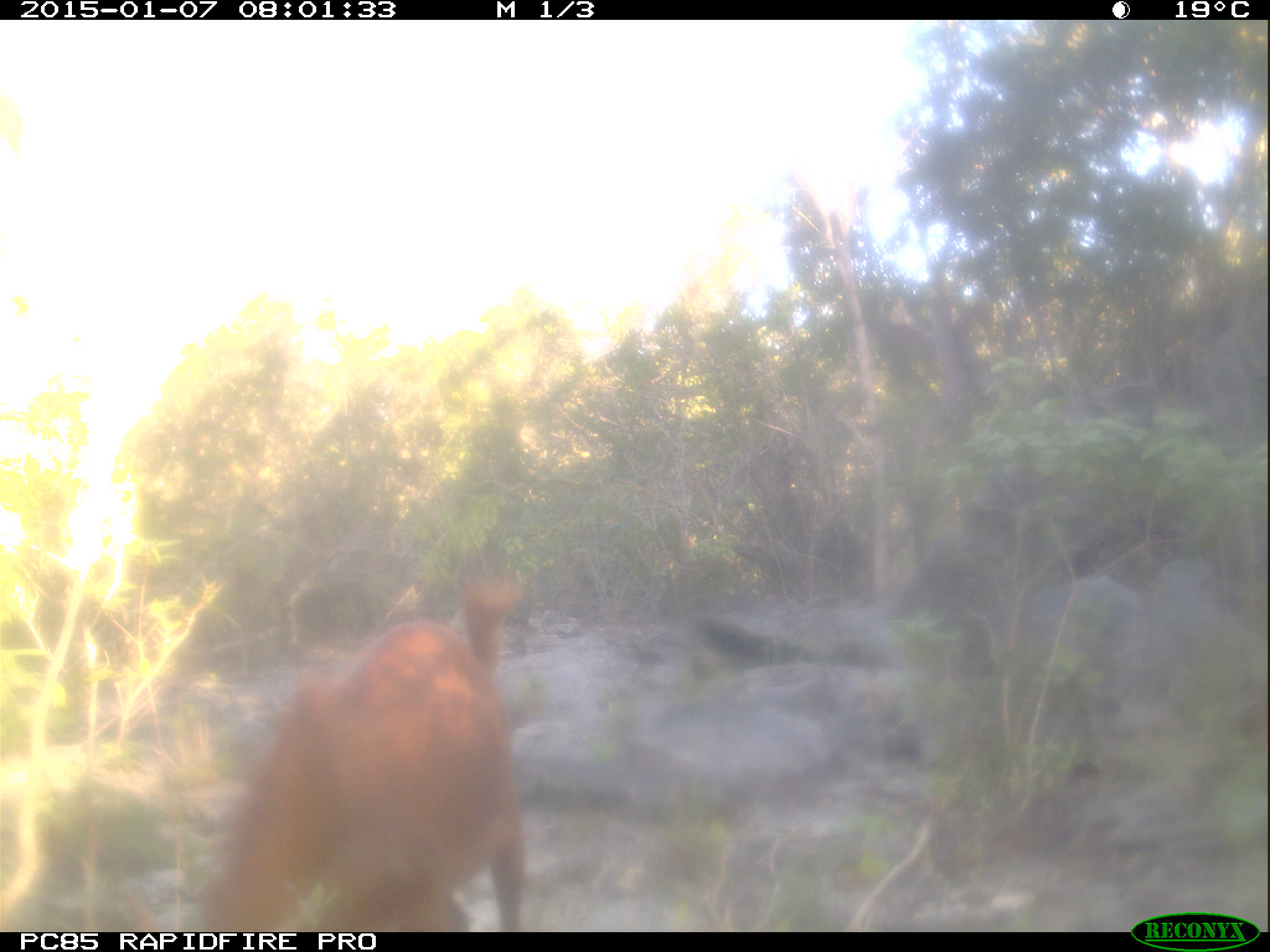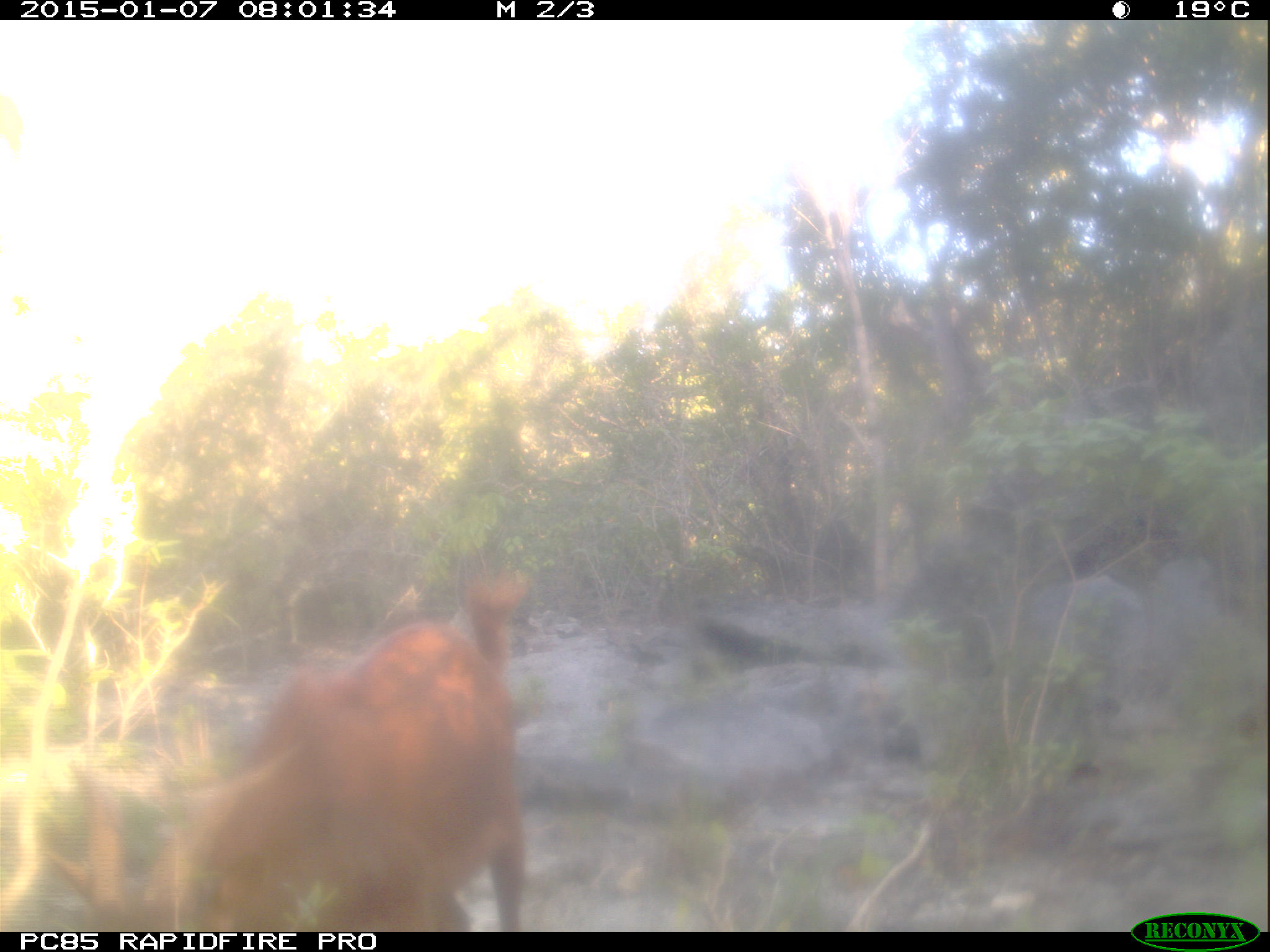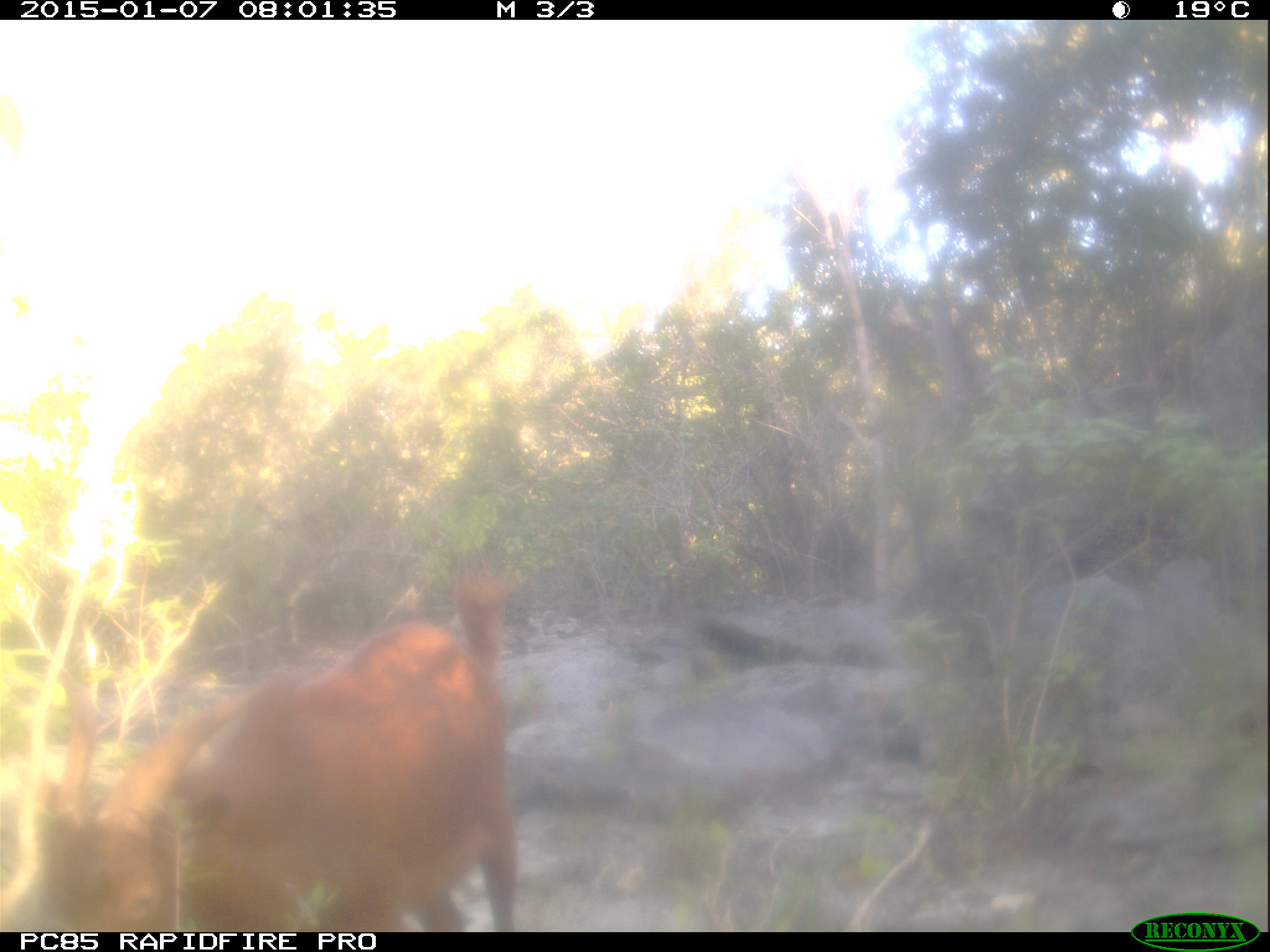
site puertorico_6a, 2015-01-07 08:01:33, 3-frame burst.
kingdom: Animalia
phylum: Chordata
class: Mammalia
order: Artiodactyla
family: Bovidae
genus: Capra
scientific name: Capra hircus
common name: goat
Goat (Capra hircus).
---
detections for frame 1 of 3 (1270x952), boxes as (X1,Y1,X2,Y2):
goat: (176,563,527,932)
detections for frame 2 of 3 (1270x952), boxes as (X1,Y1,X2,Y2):
goat: (68,573,531,929)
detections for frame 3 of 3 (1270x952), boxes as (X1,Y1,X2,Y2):
goat: (97,576,520,933)